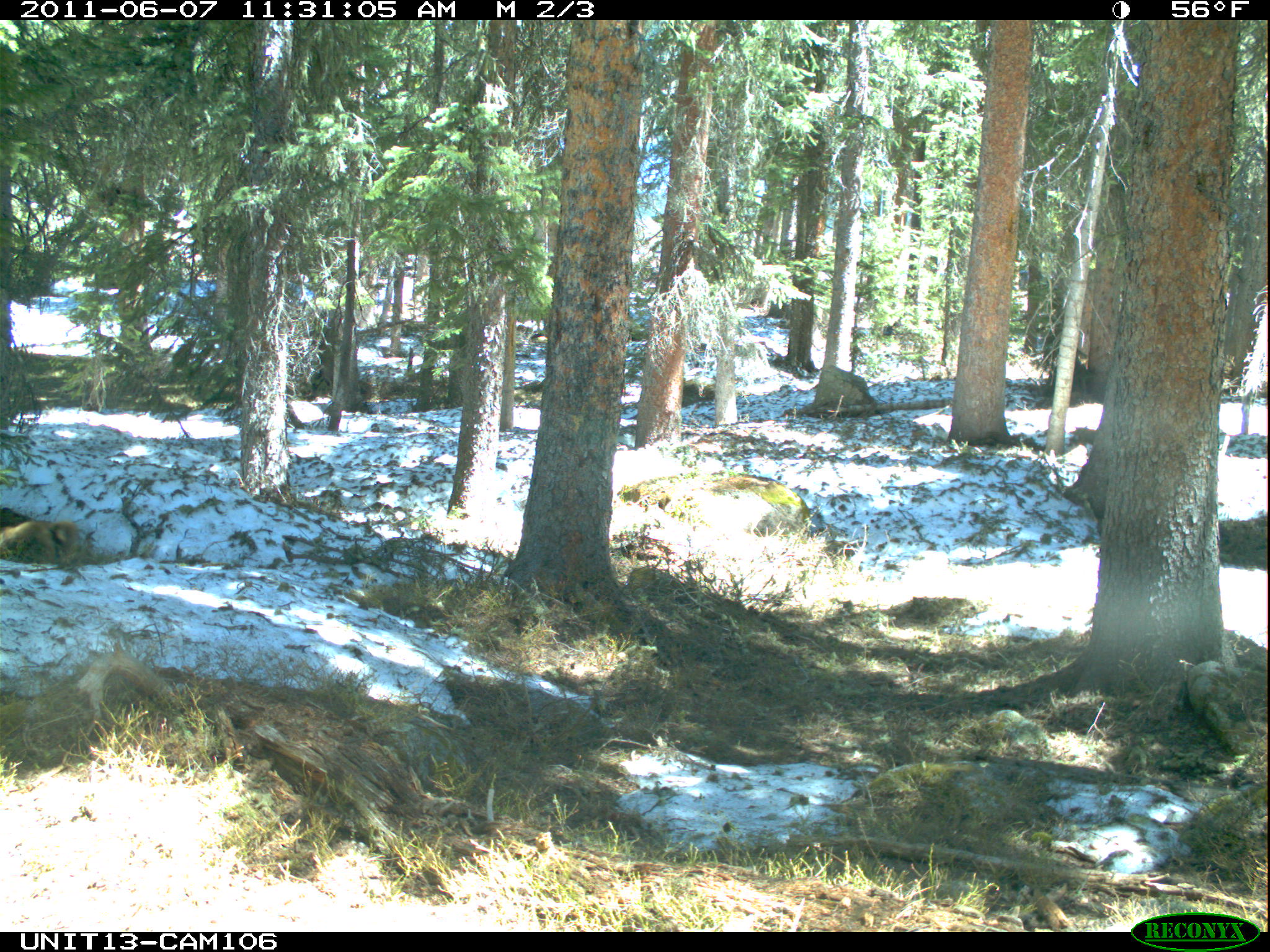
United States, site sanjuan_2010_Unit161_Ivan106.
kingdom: Animalia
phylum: Chordata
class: Mammalia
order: Rodentia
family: Sciuridae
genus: Marmota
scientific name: Marmota flaviventris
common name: yellow-bellied marmot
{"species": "Marmota flaviventris (yellow-bellied marmot)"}